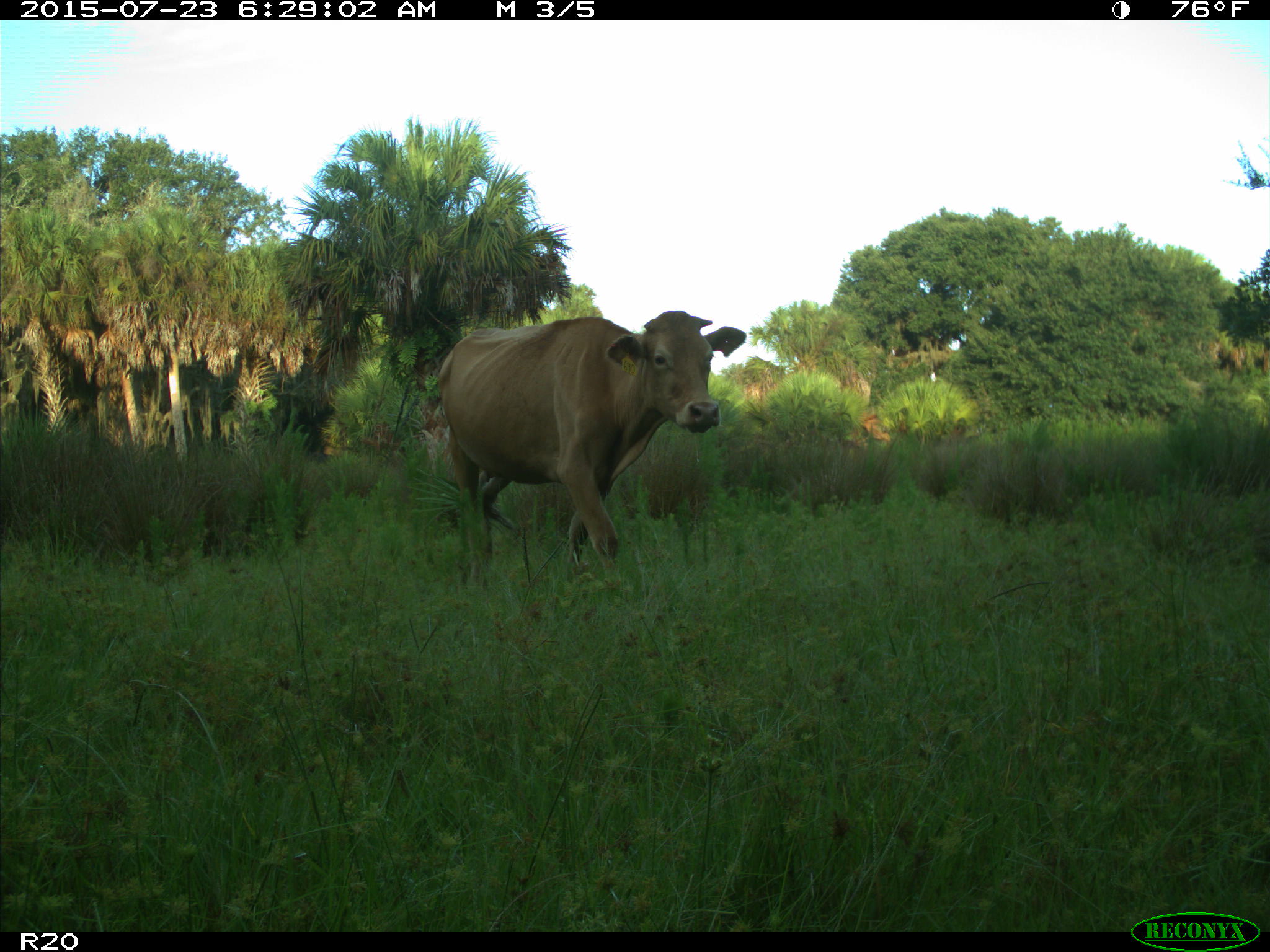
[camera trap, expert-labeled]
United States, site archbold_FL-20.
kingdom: Animalia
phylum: Chordata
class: Mammalia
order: Artiodactyla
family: Bovidae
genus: Bos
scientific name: Bos taurus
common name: domestic cow